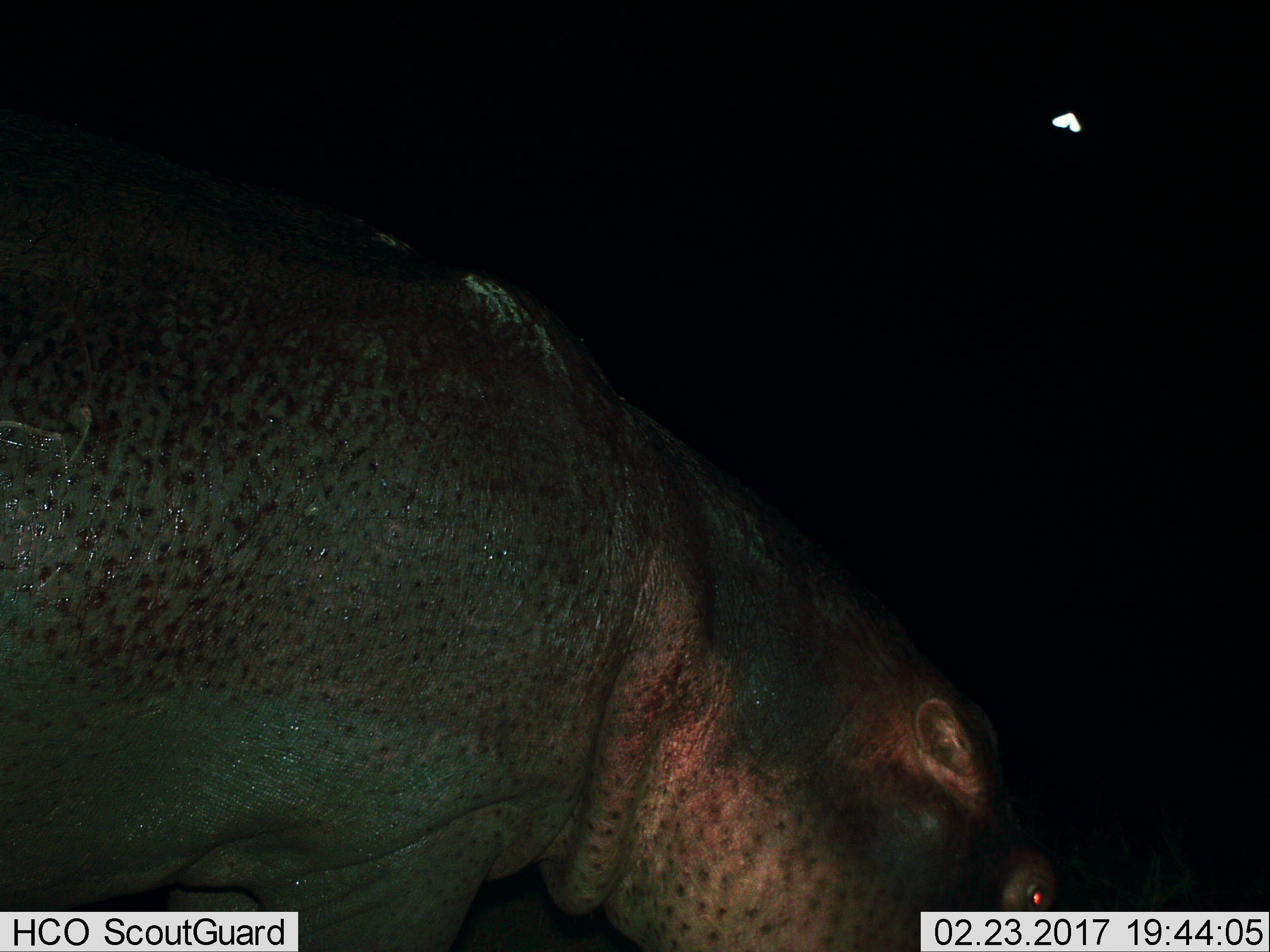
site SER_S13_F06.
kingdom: Animalia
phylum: Chordata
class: Mammalia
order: Artiodactyla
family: Hippopotamidae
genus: Hippopotamus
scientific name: Hippopotamus amphibius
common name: hippopotamus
Hippopotamus (Hippopotamus amphibius), count 1. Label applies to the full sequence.